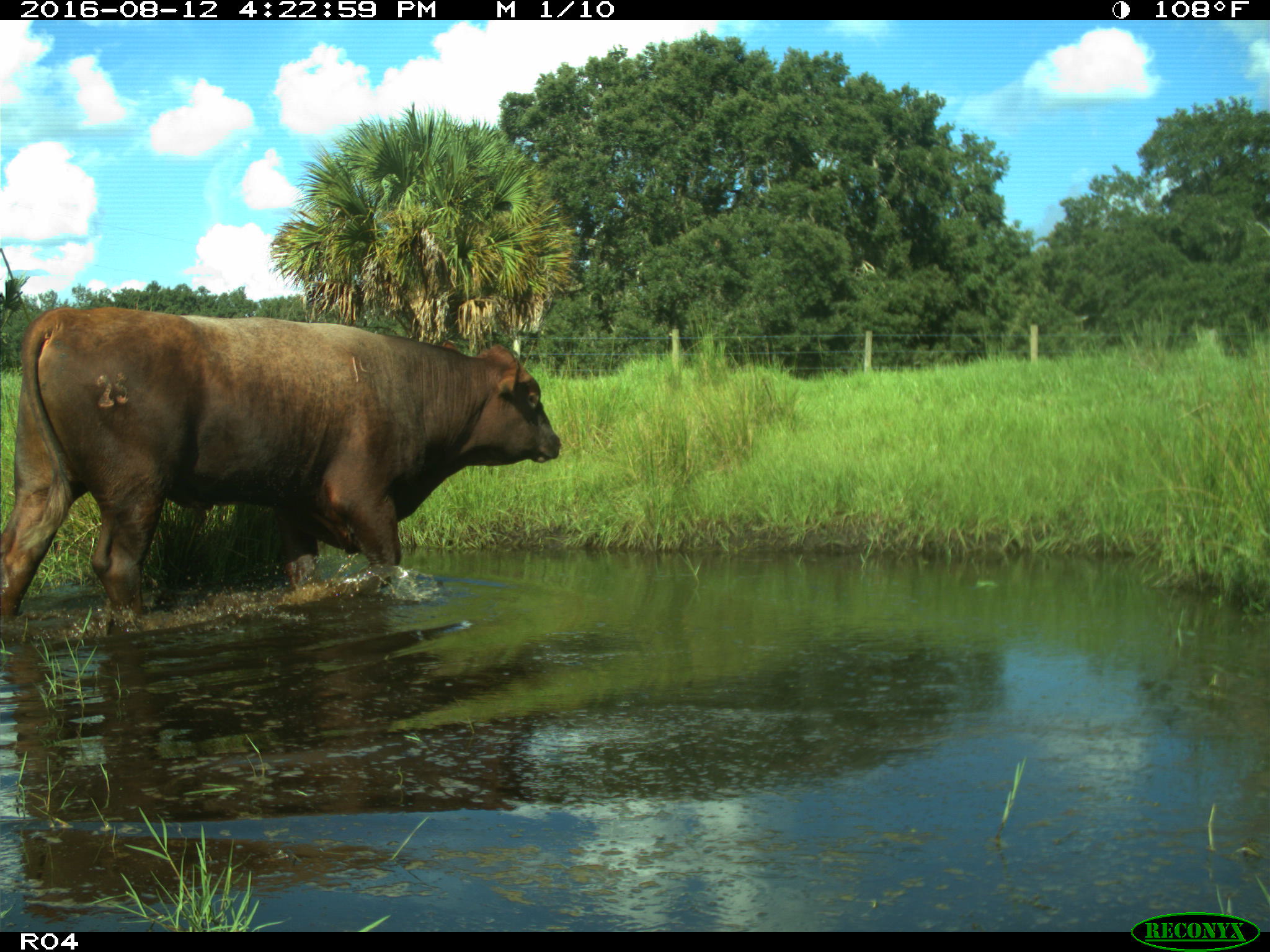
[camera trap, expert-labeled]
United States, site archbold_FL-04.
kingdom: Animalia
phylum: Chordata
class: Mammalia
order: Artiodactyla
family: Bovidae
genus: Bos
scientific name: Bos taurus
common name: domestic cow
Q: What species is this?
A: Bos taurus (domestic cow).